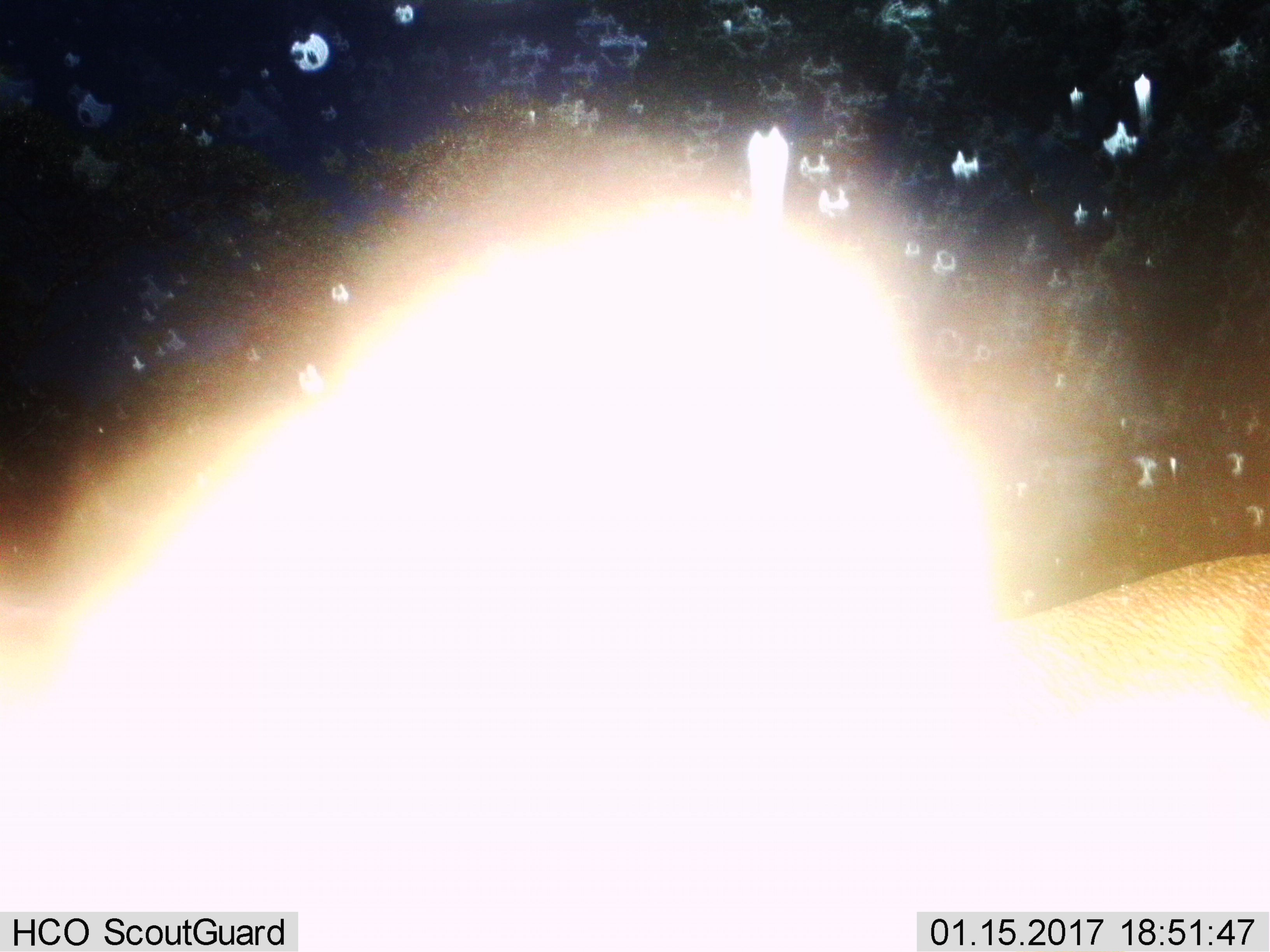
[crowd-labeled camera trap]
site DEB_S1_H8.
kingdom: Animalia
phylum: Chordata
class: Mammalia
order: Artiodactyla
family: Bovidae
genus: Aepyceros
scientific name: Aepyceros melampus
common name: impala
Impala (Aepyceros melampus), count 1. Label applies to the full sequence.